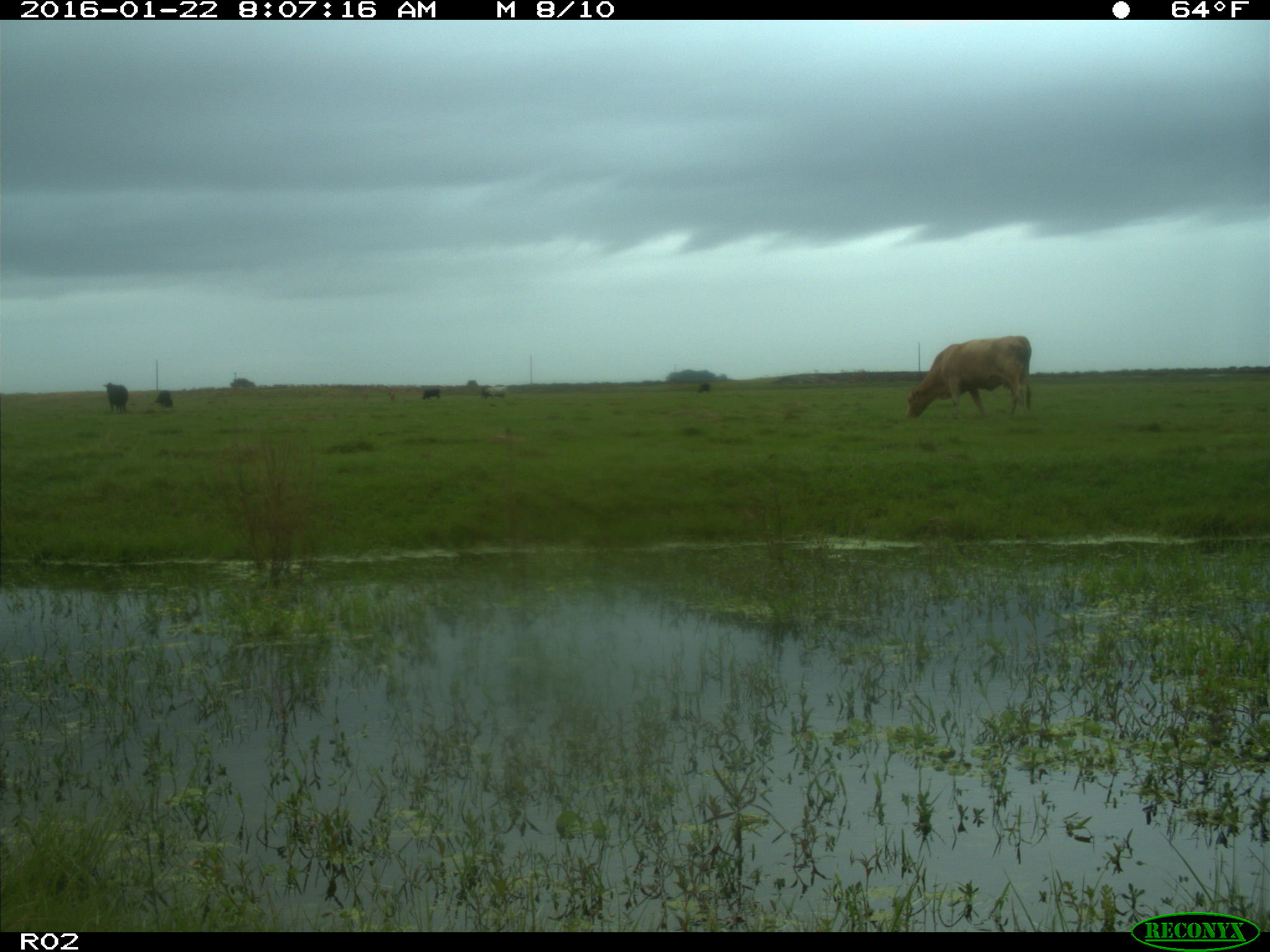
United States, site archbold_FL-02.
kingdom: Animalia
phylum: Chordata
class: Mammalia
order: Artiodactyla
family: Bovidae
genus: Bos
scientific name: Bos taurus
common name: domestic cow